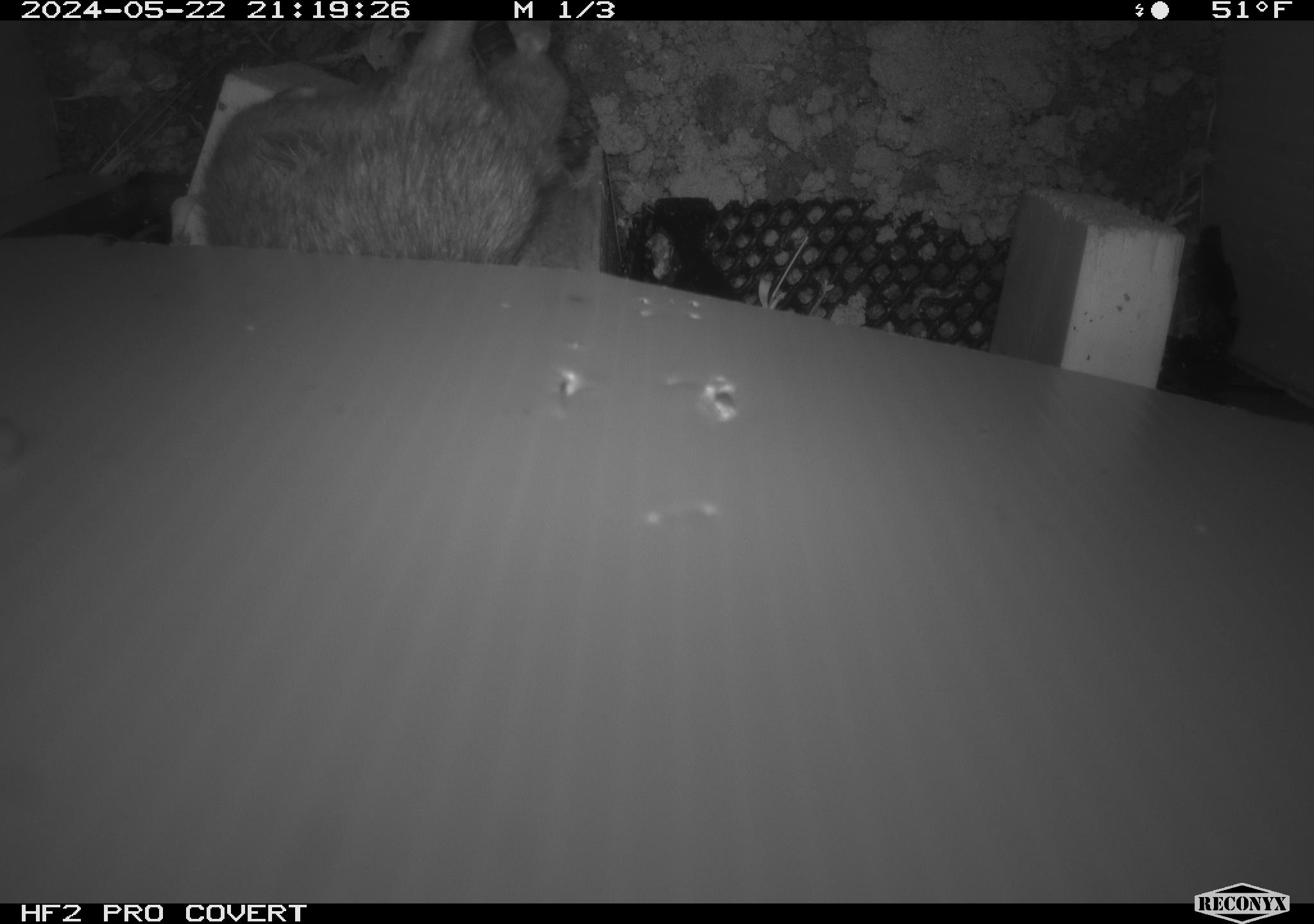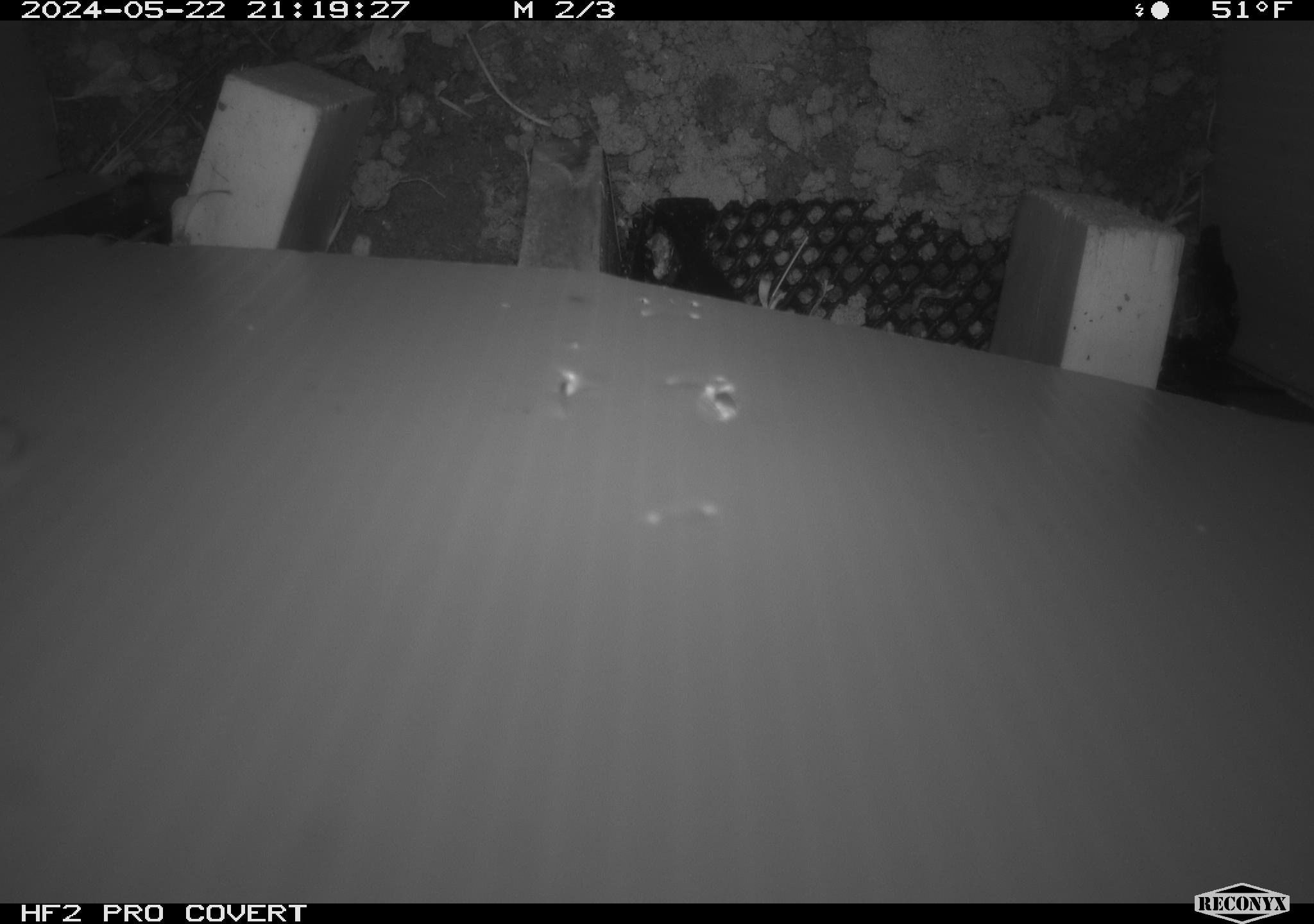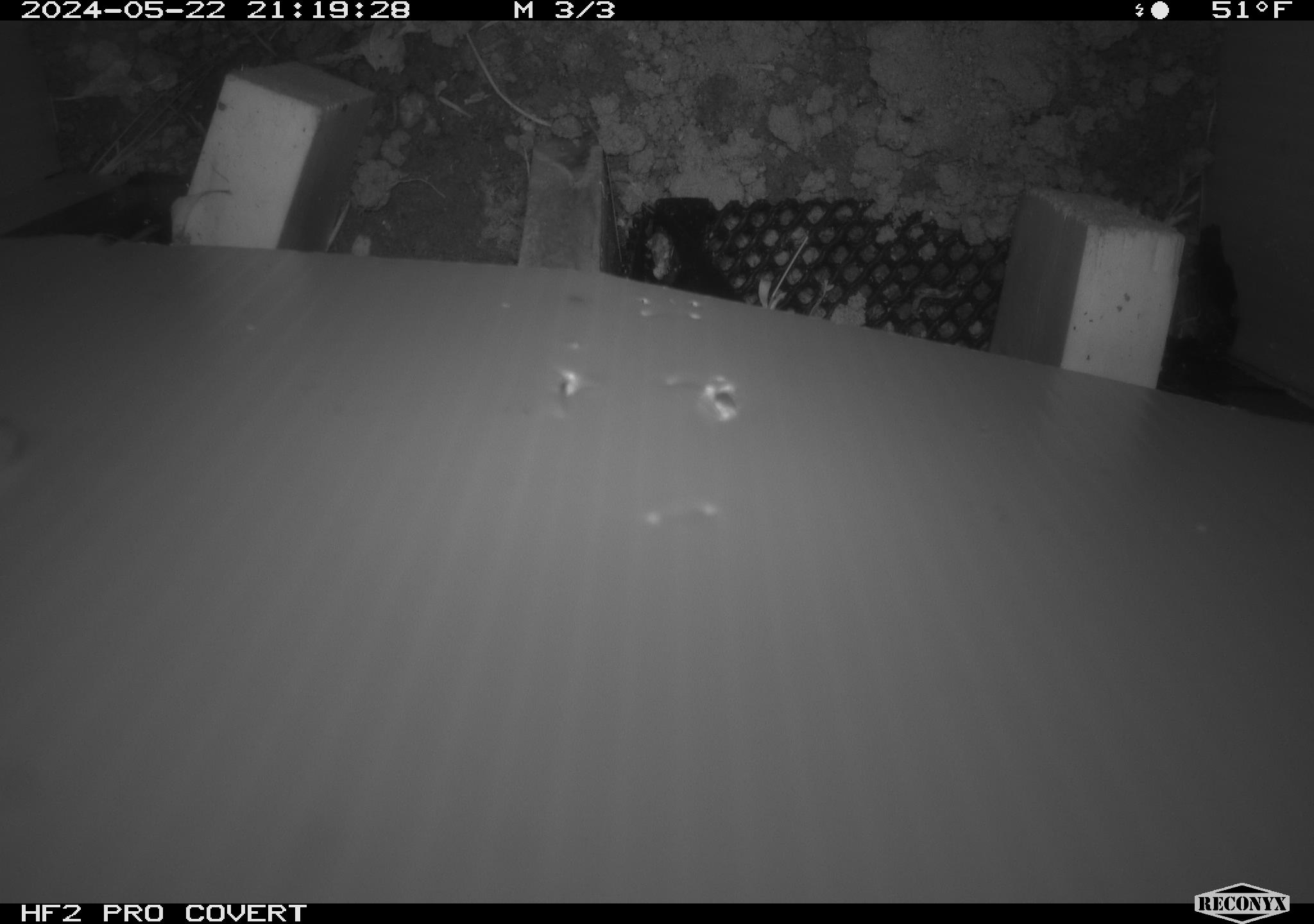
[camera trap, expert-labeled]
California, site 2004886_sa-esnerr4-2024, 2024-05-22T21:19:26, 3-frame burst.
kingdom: Animalia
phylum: Chordata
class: Mammalia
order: Rodentia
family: Muridae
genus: Rattus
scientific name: Rattus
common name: rat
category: rattus species